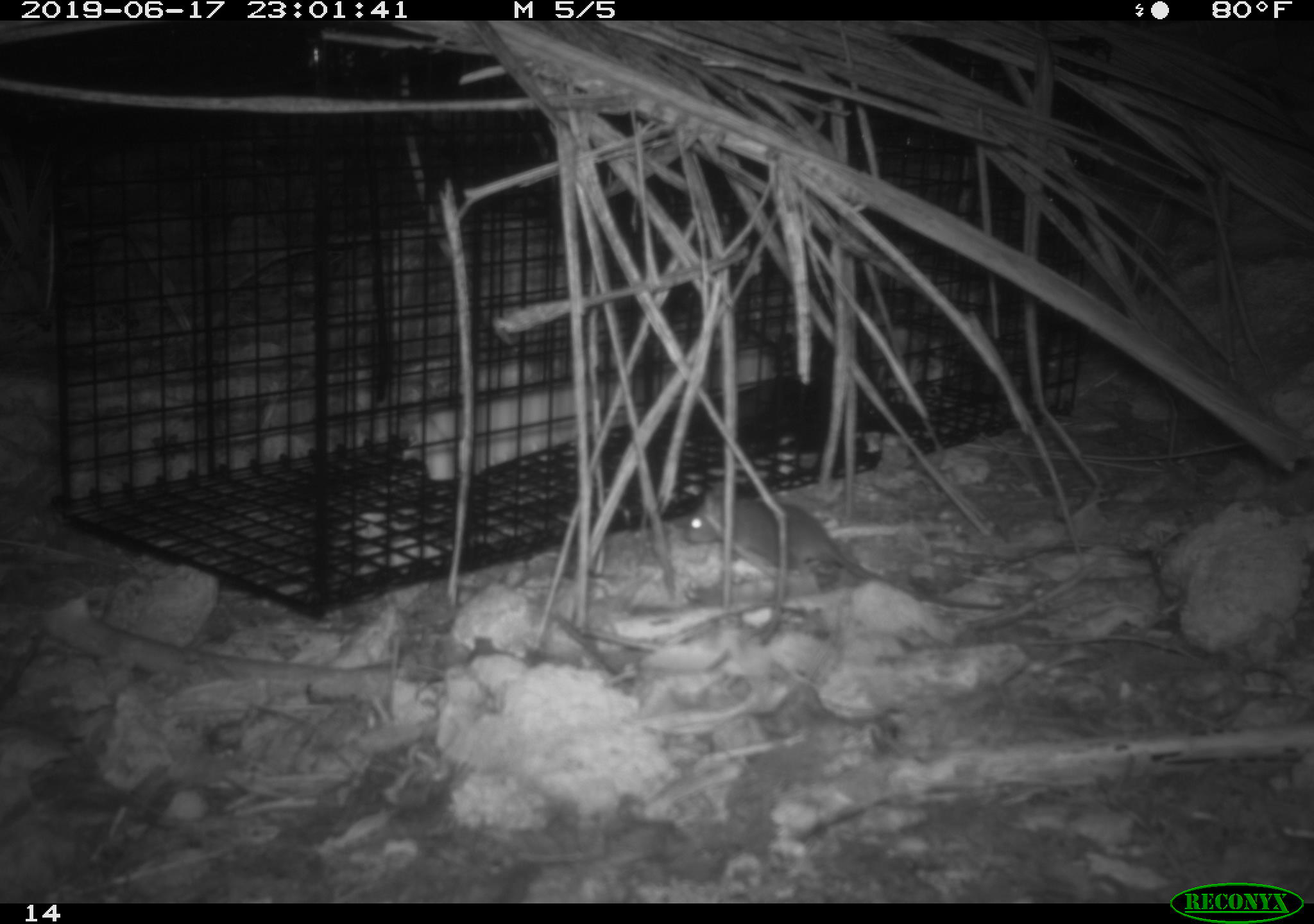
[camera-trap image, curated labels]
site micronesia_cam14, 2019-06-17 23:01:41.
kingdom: Animalia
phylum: Chordata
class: Mammalia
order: Rodentia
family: Muridae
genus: Rattus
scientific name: Rattus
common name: rat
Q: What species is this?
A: Rat (Rattus).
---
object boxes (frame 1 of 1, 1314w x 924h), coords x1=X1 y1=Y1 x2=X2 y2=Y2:
rat: x1=677 y1=490 x2=881 y2=592